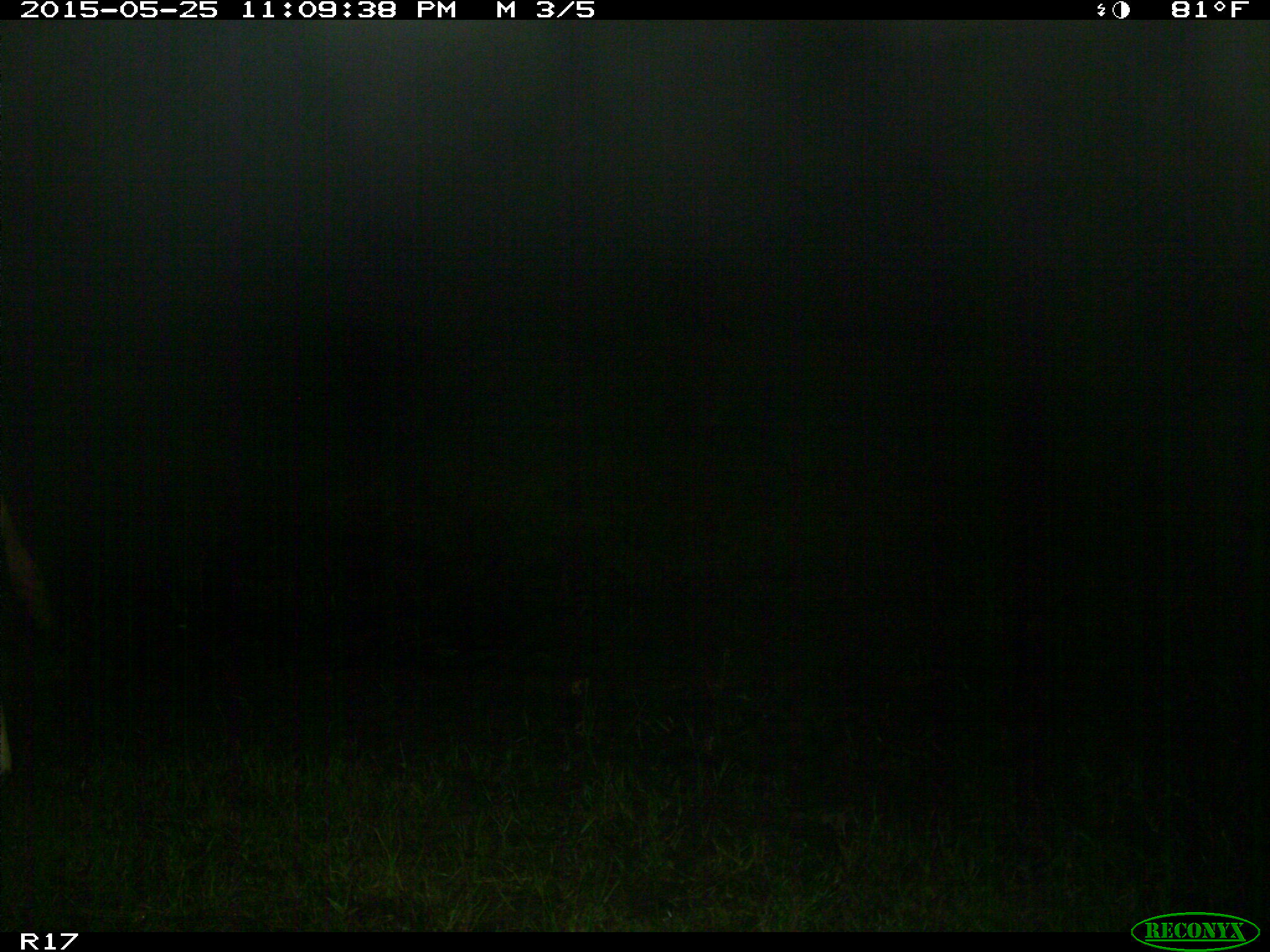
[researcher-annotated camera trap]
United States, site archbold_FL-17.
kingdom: Animalia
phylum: Chordata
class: Mammalia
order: Artiodactyla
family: Bovidae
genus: Bos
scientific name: Bos taurus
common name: domestic cow